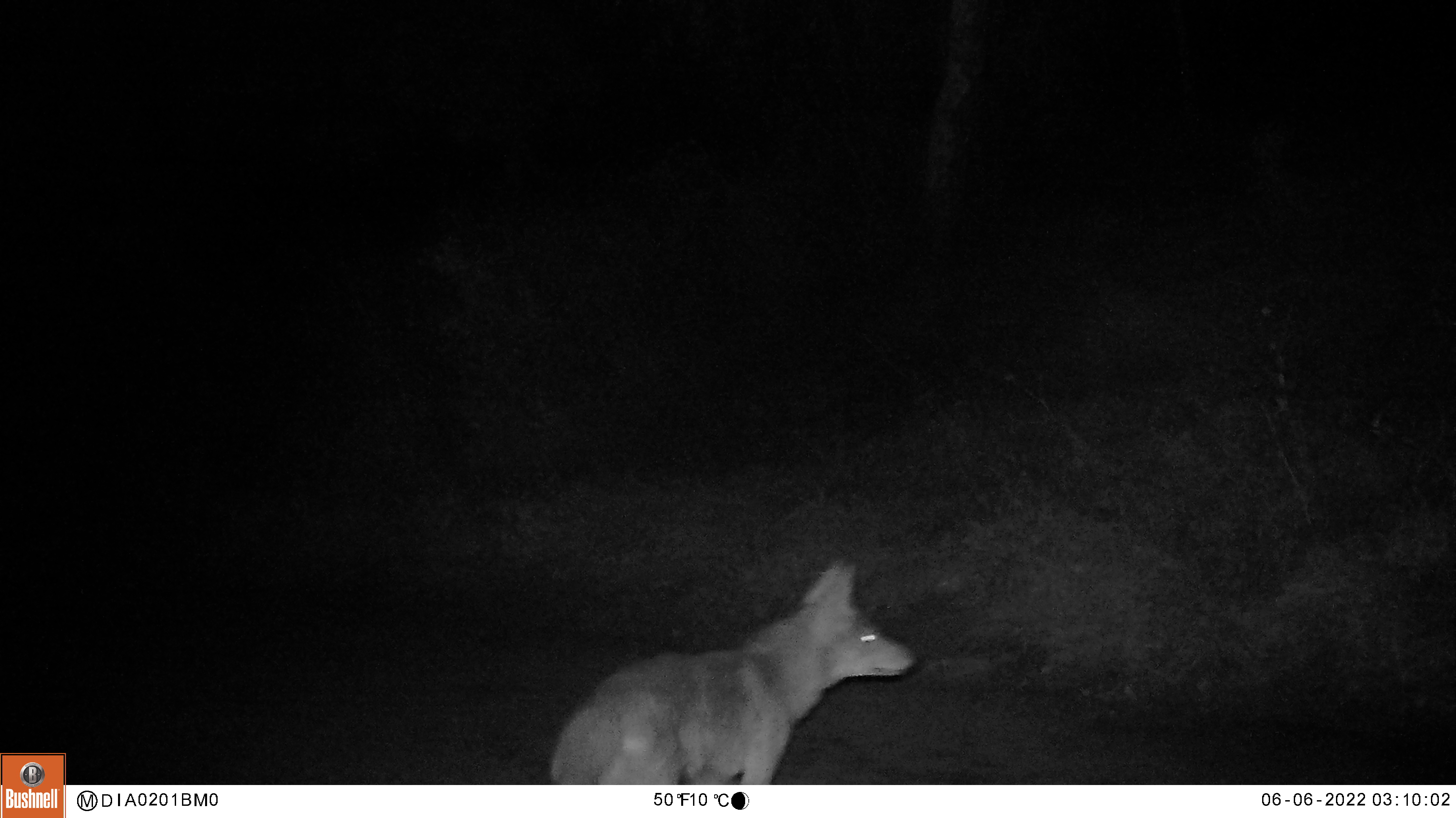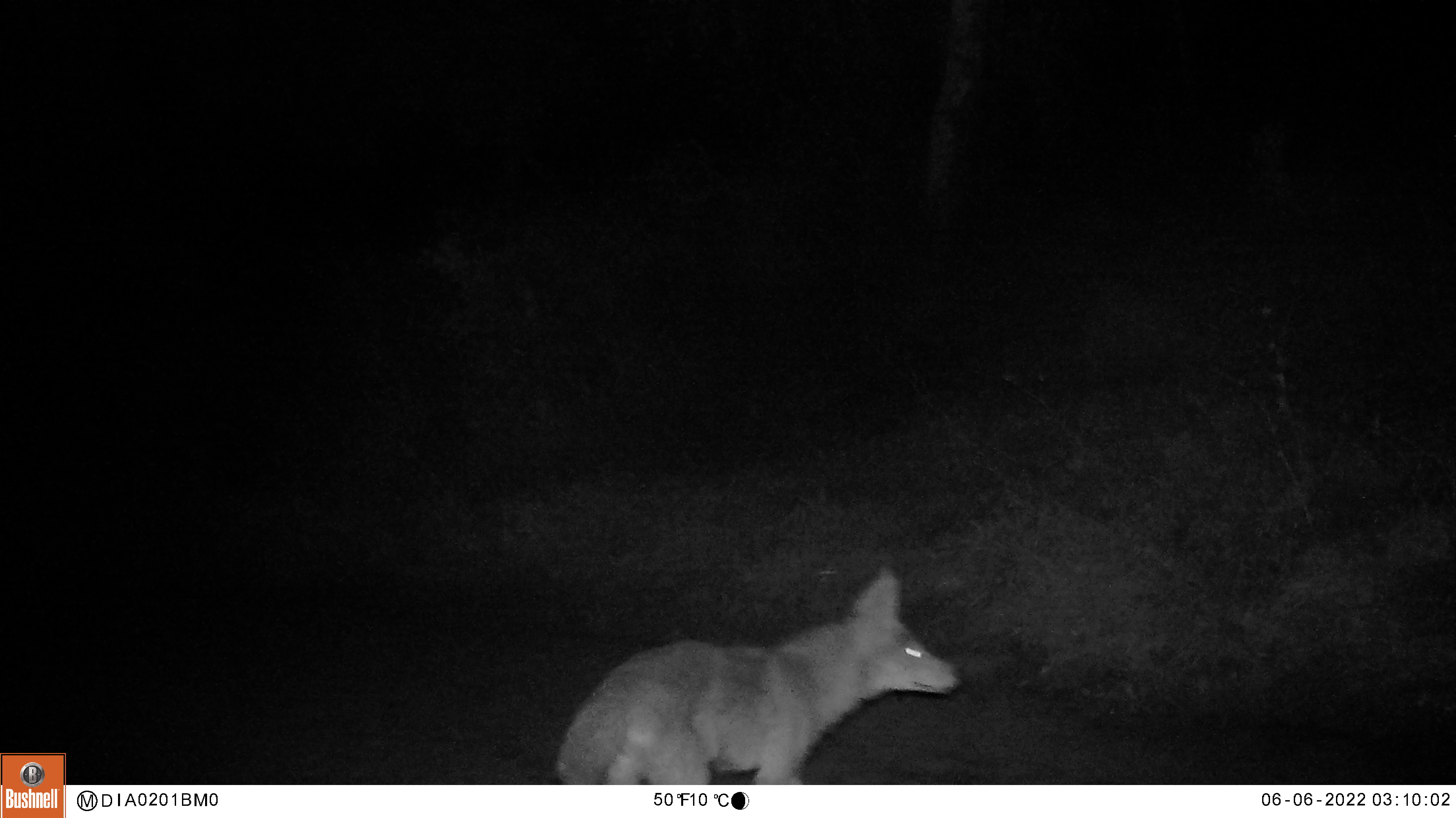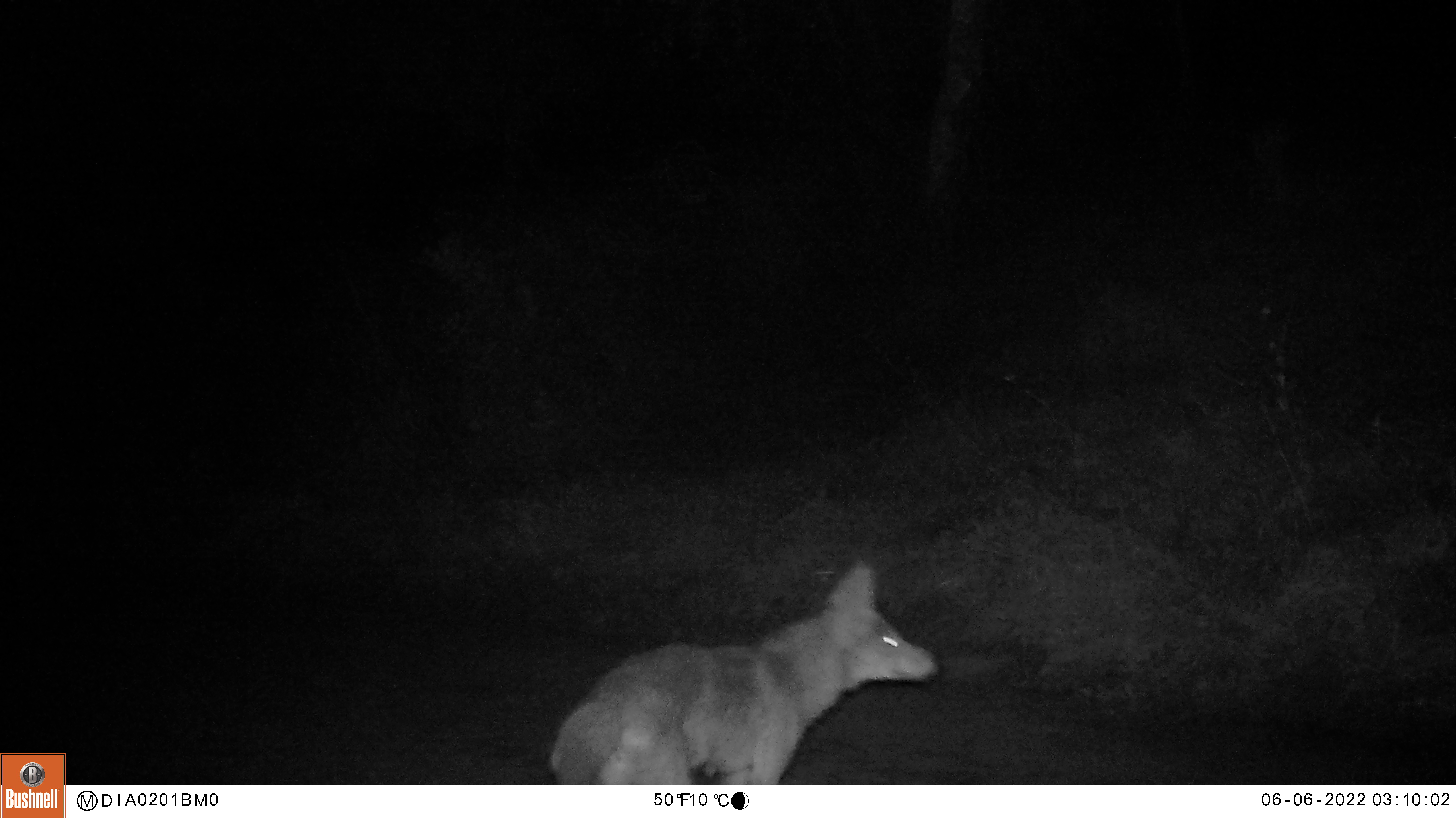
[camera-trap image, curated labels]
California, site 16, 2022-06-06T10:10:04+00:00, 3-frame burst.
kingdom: Animalia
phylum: Chordata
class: Mammalia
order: Carnivora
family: Canidae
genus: Canis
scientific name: Canis latrans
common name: coyote